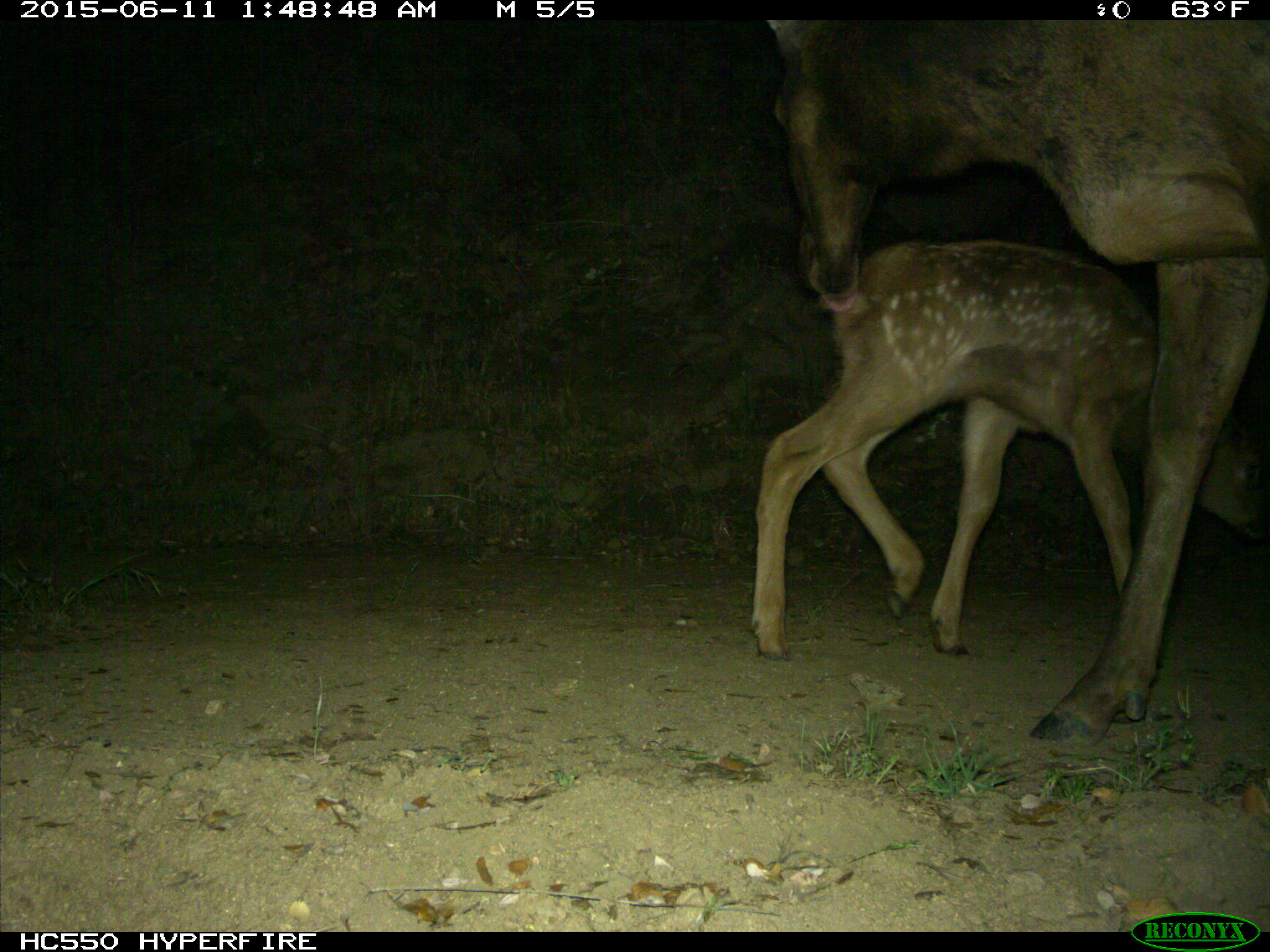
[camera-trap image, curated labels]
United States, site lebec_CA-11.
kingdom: Animalia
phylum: Chordata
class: Mammalia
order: Artiodactyla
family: Cervidae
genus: Cervus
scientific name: Cervus canadensis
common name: elk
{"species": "Cervus canadensis (elk)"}